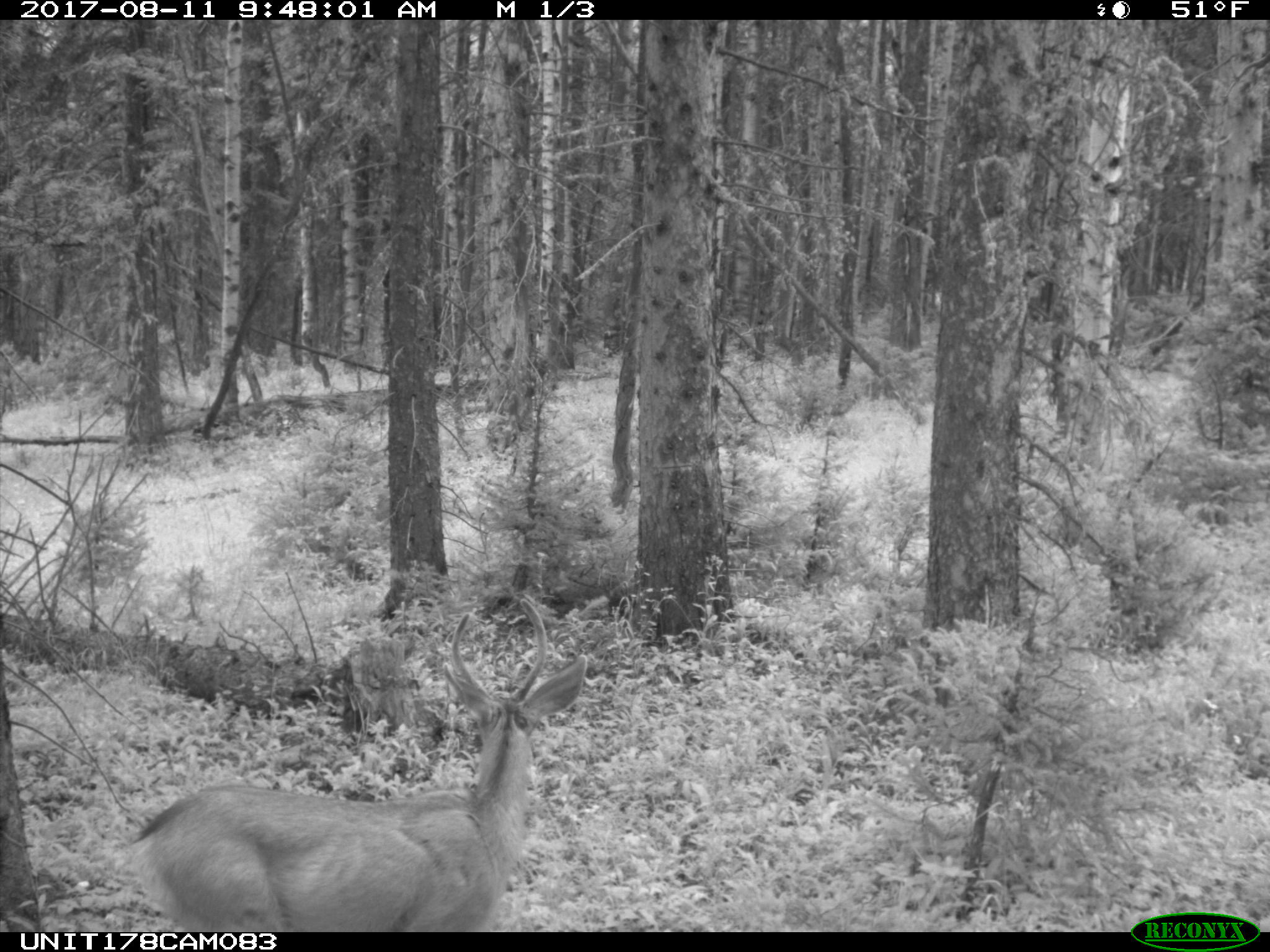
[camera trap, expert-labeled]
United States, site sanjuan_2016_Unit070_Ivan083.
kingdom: Animalia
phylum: Chordata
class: Mammalia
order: Artiodactyla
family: Cervidae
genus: Odocoileus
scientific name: Odocoileus hemionus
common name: mule deer